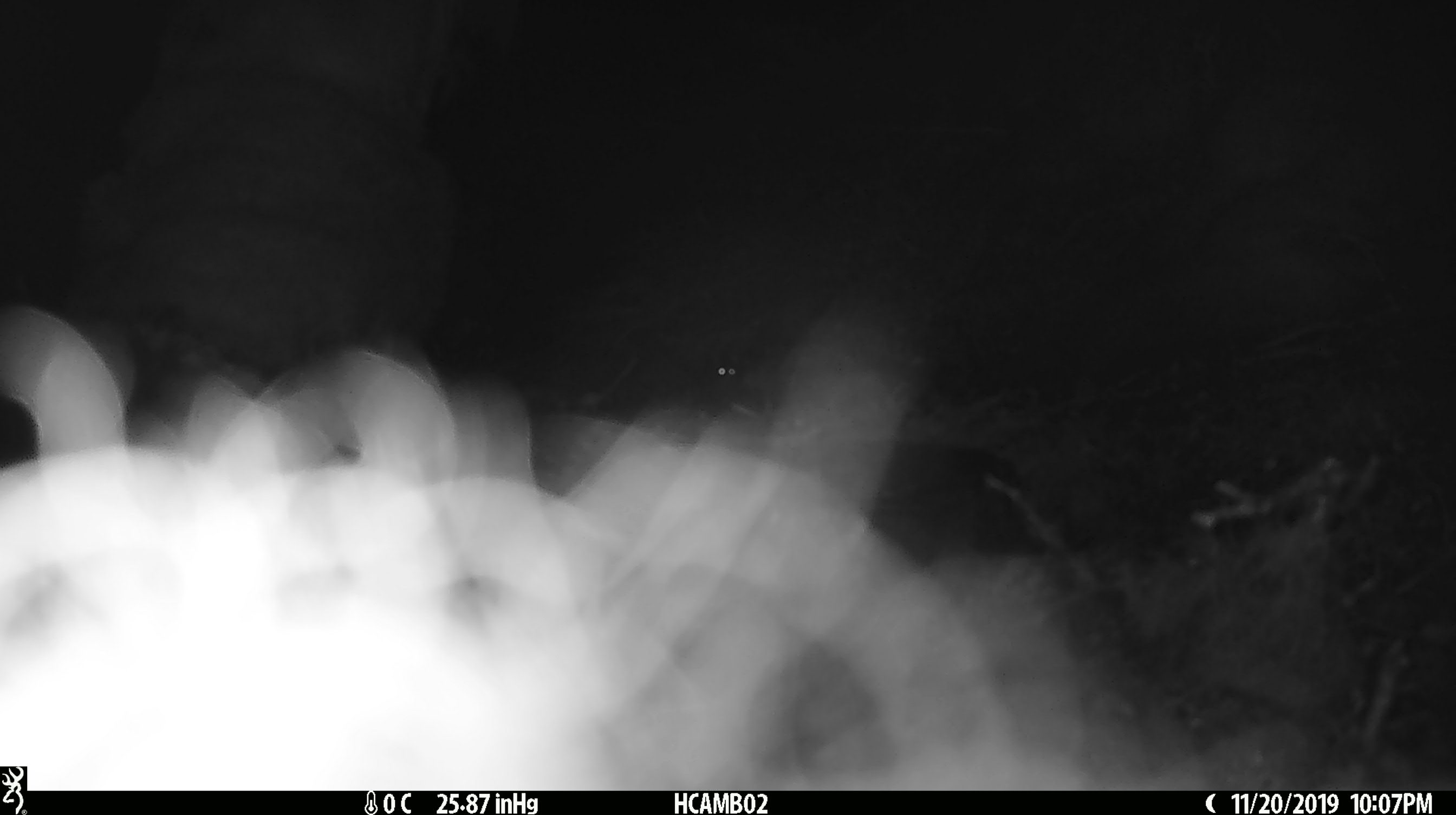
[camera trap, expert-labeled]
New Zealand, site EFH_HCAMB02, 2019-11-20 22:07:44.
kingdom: Animalia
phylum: Chordata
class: Mammalia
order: Rodentia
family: Muridae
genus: Mus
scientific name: Mus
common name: mouse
Mouse (Mus).